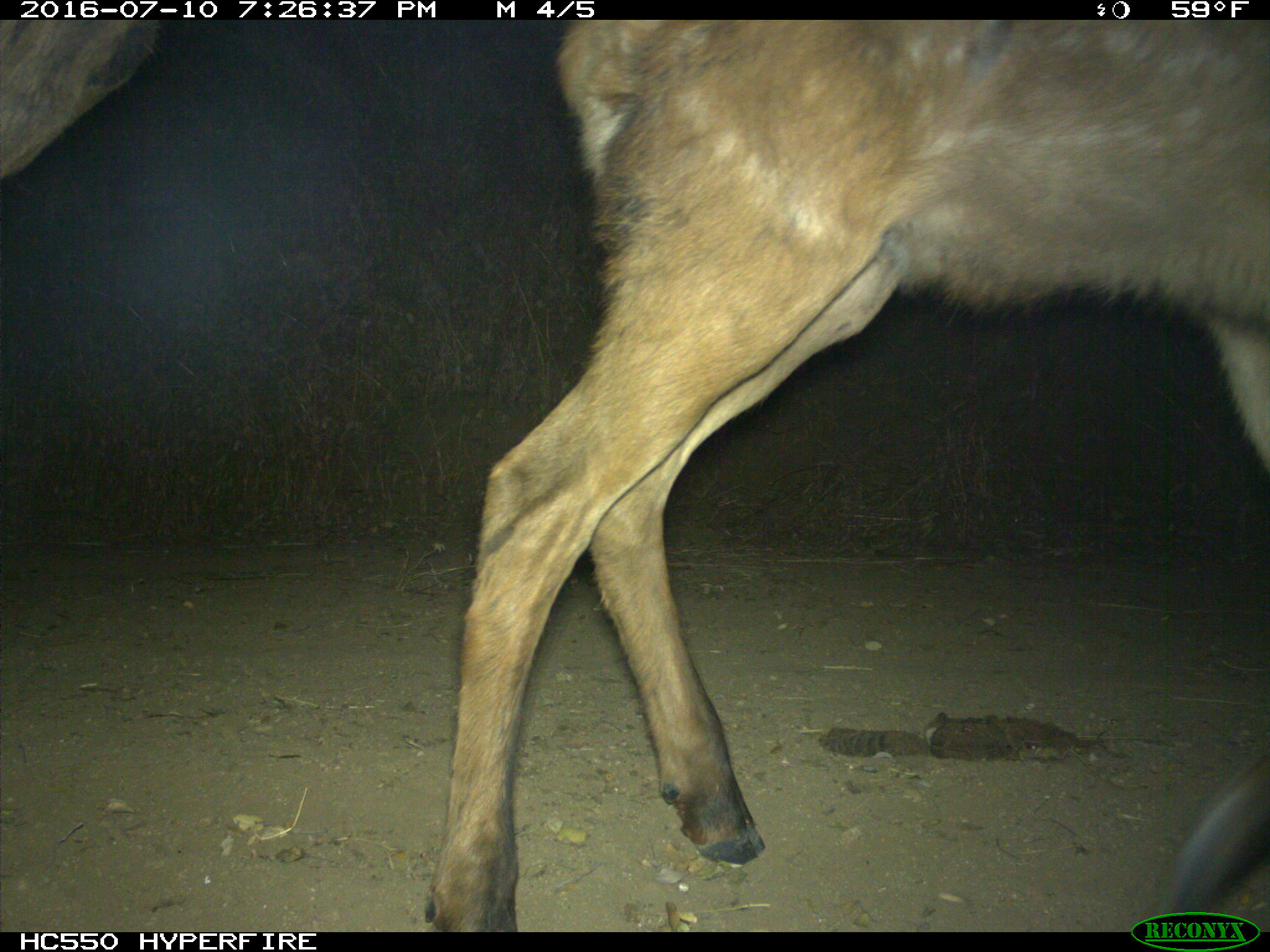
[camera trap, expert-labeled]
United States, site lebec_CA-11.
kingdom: Animalia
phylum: Chordata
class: Mammalia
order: Artiodactyla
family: Cervidae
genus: Cervus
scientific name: Cervus canadensis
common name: elk